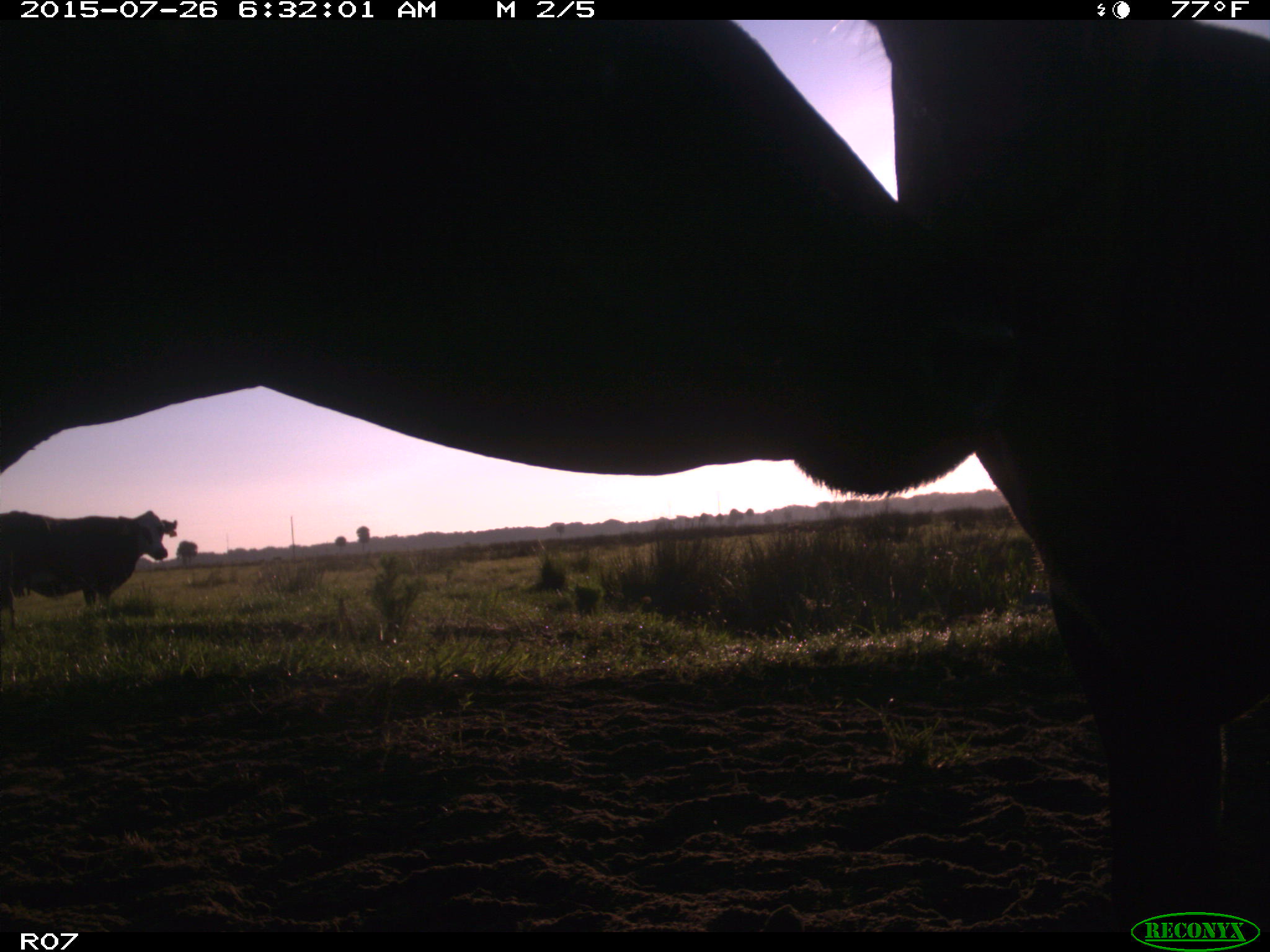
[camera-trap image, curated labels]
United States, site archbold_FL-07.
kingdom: Animalia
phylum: Chordata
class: Mammalia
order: Artiodactyla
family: Bovidae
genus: Bos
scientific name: Bos taurus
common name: domestic cow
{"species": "Bos taurus (domestic cow)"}